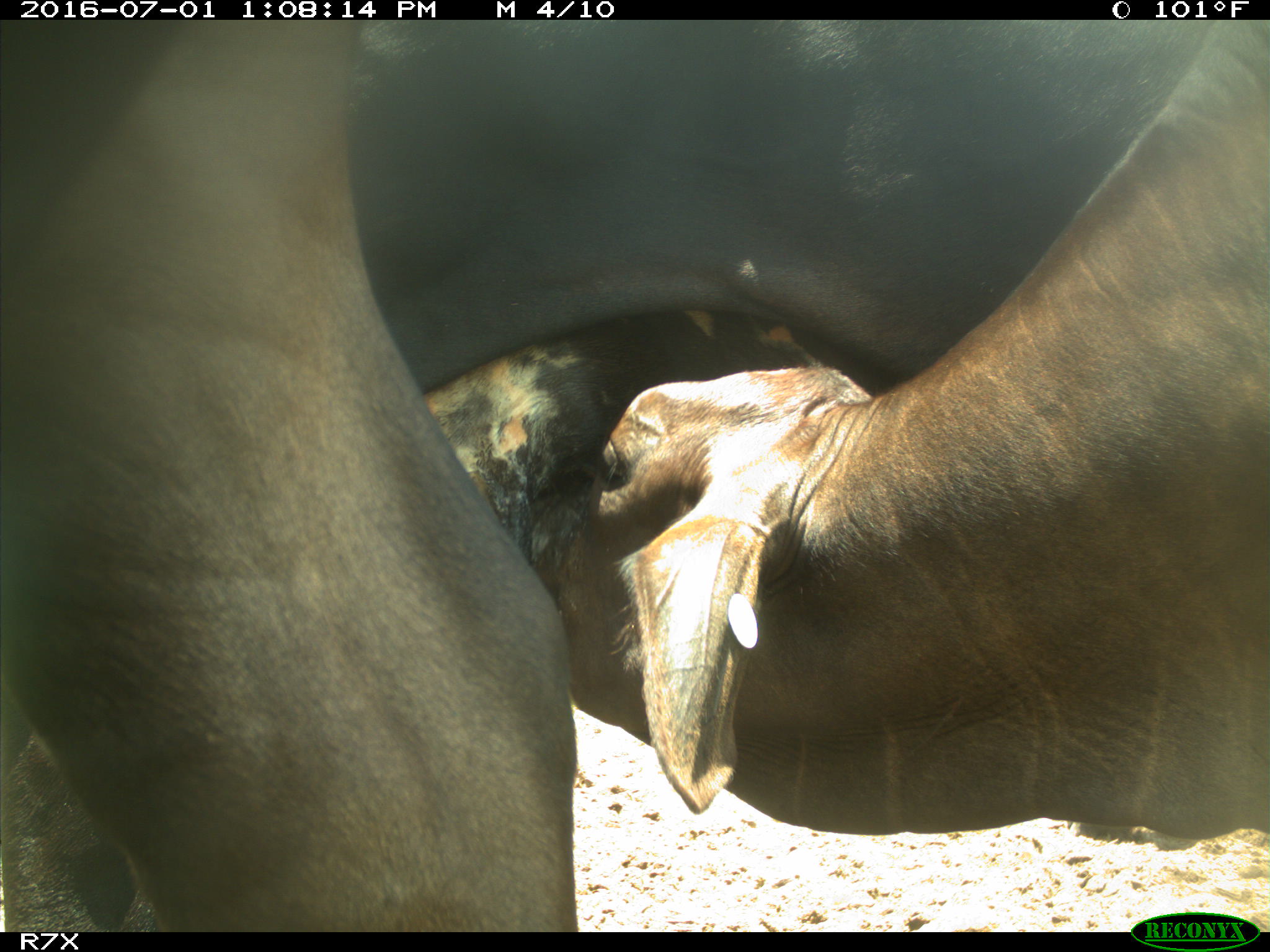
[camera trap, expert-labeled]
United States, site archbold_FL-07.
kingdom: Animalia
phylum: Chordata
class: Mammalia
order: Artiodactyla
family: Bovidae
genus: Bos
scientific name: Bos taurus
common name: domestic cow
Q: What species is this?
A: Bos taurus (domestic cow).